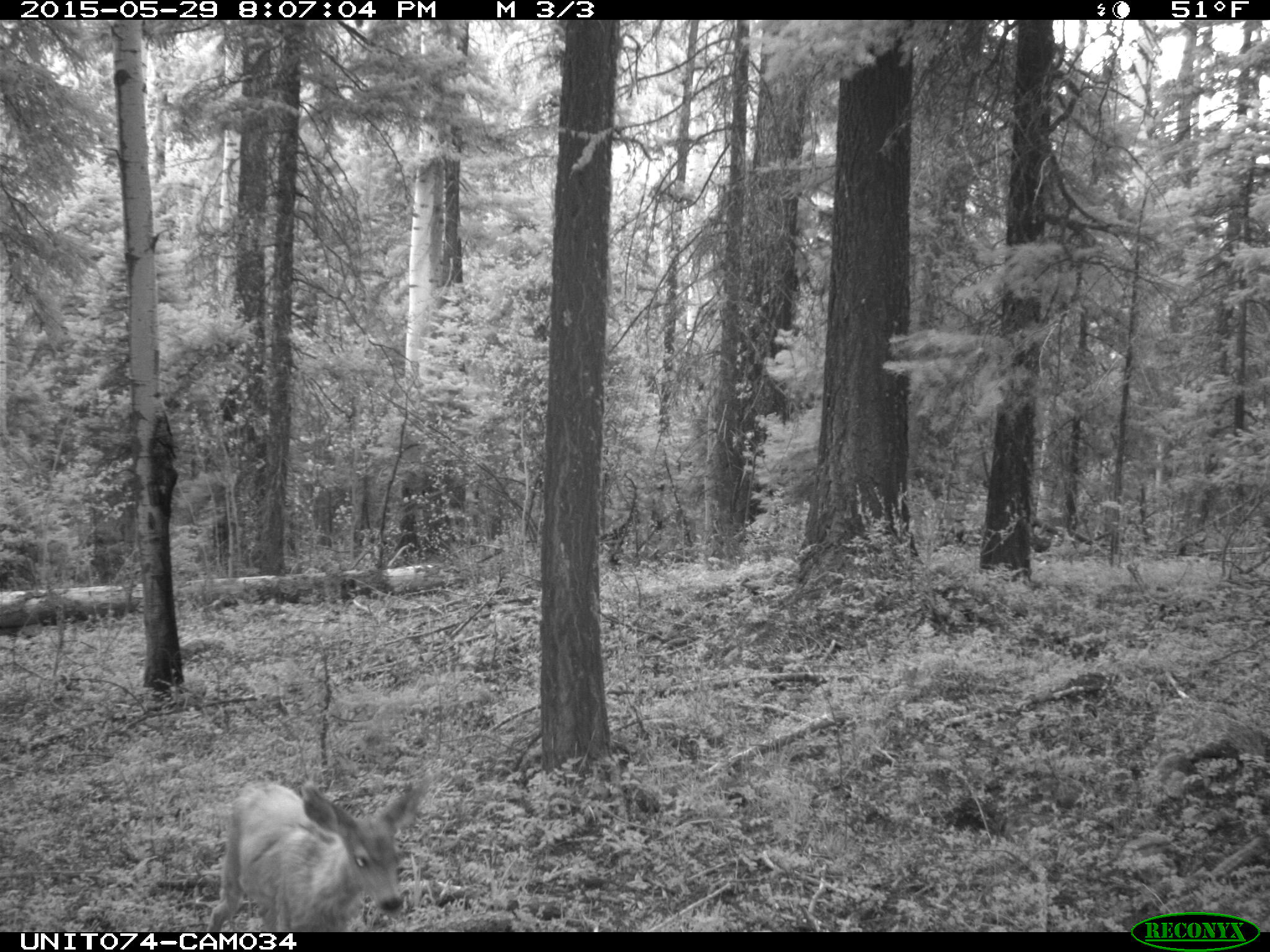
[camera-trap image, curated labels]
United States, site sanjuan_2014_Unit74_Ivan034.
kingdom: Animalia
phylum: Chordata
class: Mammalia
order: Artiodactyla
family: Cervidae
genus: Odocoileus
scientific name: Odocoileus hemionus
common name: mule deer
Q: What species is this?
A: Odocoileus hemionus (mule deer).